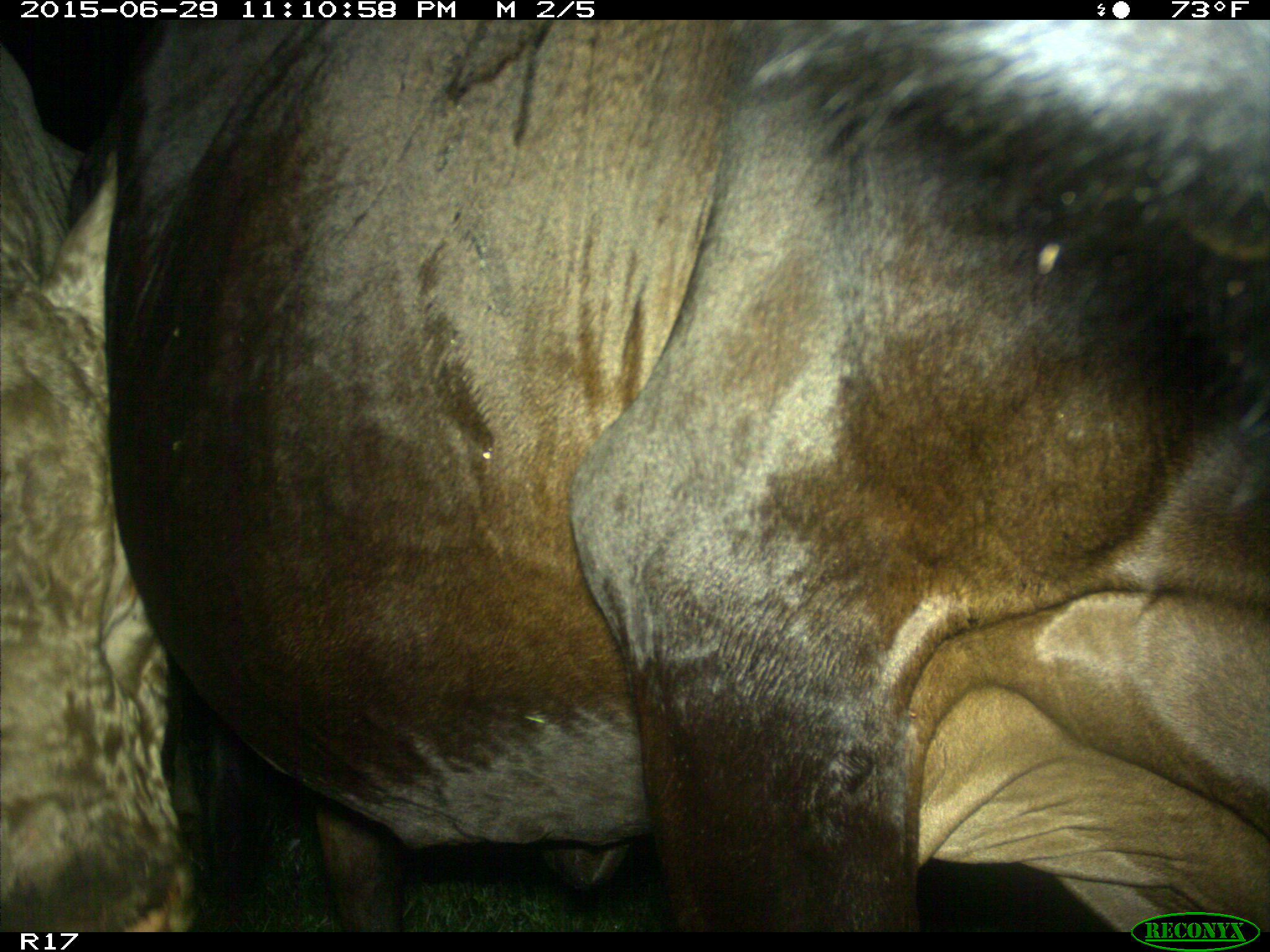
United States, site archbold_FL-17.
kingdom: Animalia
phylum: Chordata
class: Mammalia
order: Artiodactyla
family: Bovidae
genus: Bos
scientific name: Bos taurus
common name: domestic cow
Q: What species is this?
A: Bos taurus (domestic cow).